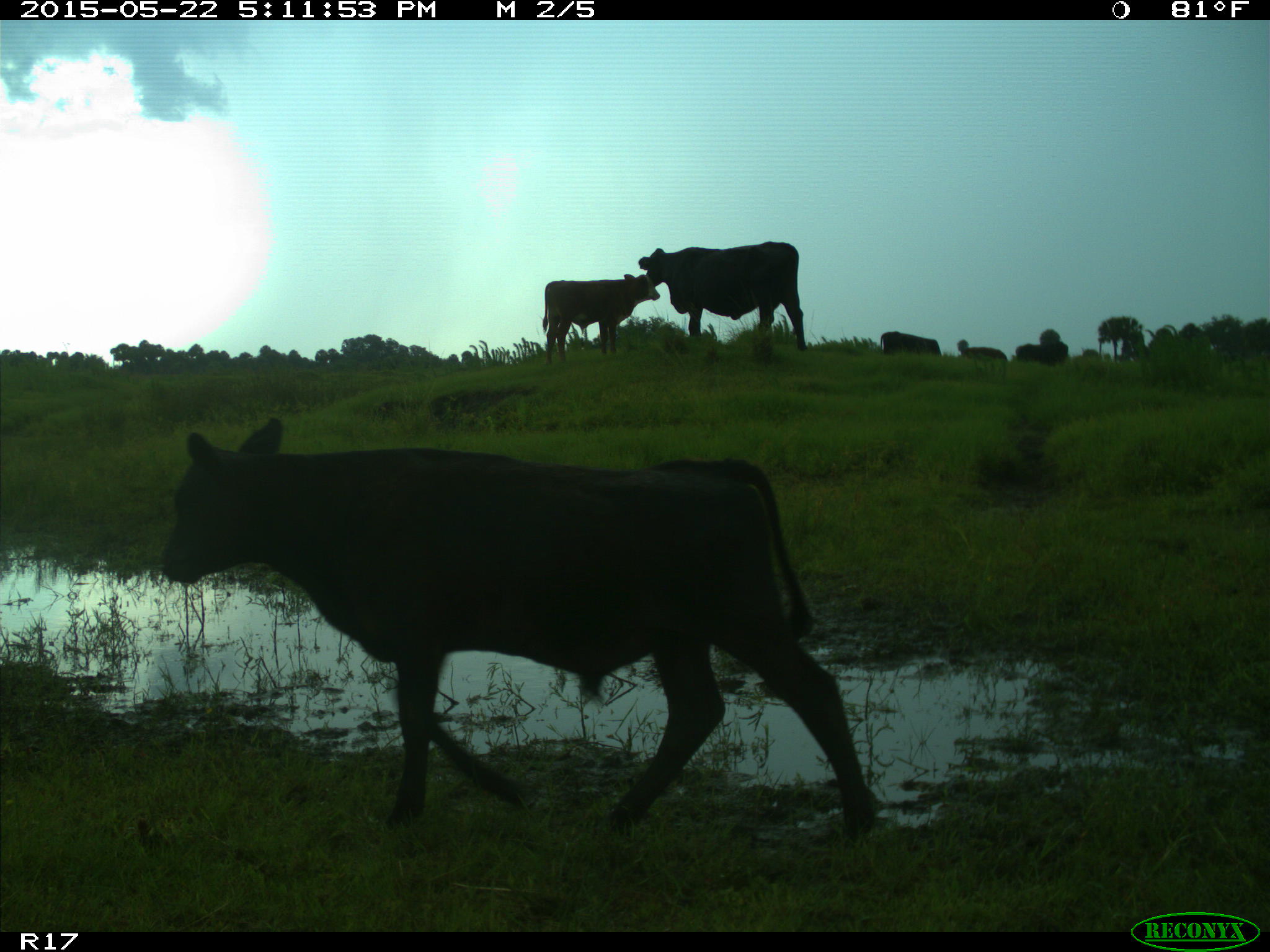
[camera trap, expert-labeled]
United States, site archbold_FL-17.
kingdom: Animalia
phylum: Chordata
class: Mammalia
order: Artiodactyla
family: Bovidae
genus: Bos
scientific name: Bos taurus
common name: domestic cow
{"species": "Bos taurus (domestic cow)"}